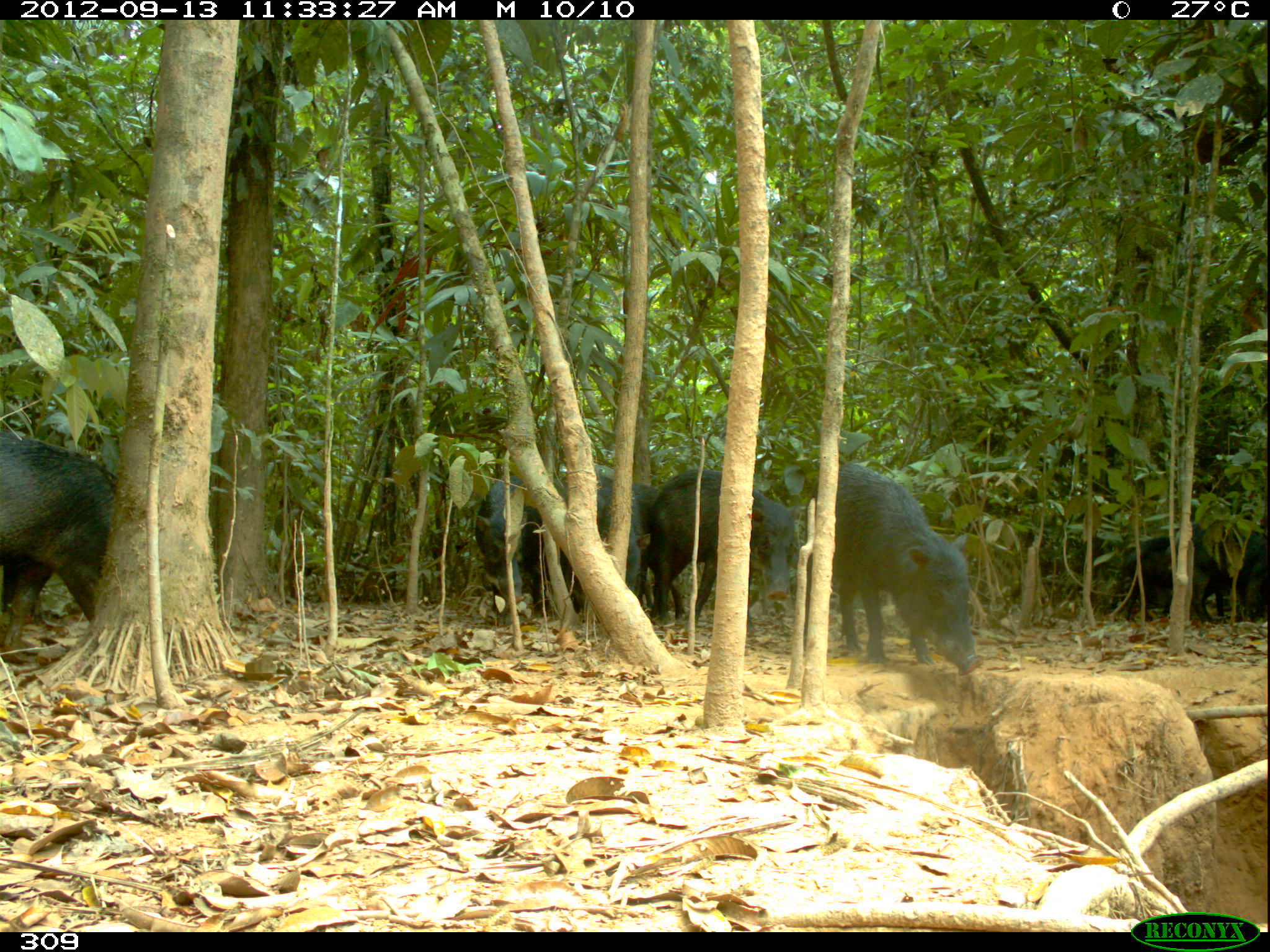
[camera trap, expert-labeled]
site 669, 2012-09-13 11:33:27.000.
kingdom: Animalia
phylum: Chordata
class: Mammalia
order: Artiodactyla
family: Tayassuidae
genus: Tayassu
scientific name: Tayassu pecari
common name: white-lipped peccary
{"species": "Tayassu pecari (white-lipped peccary)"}